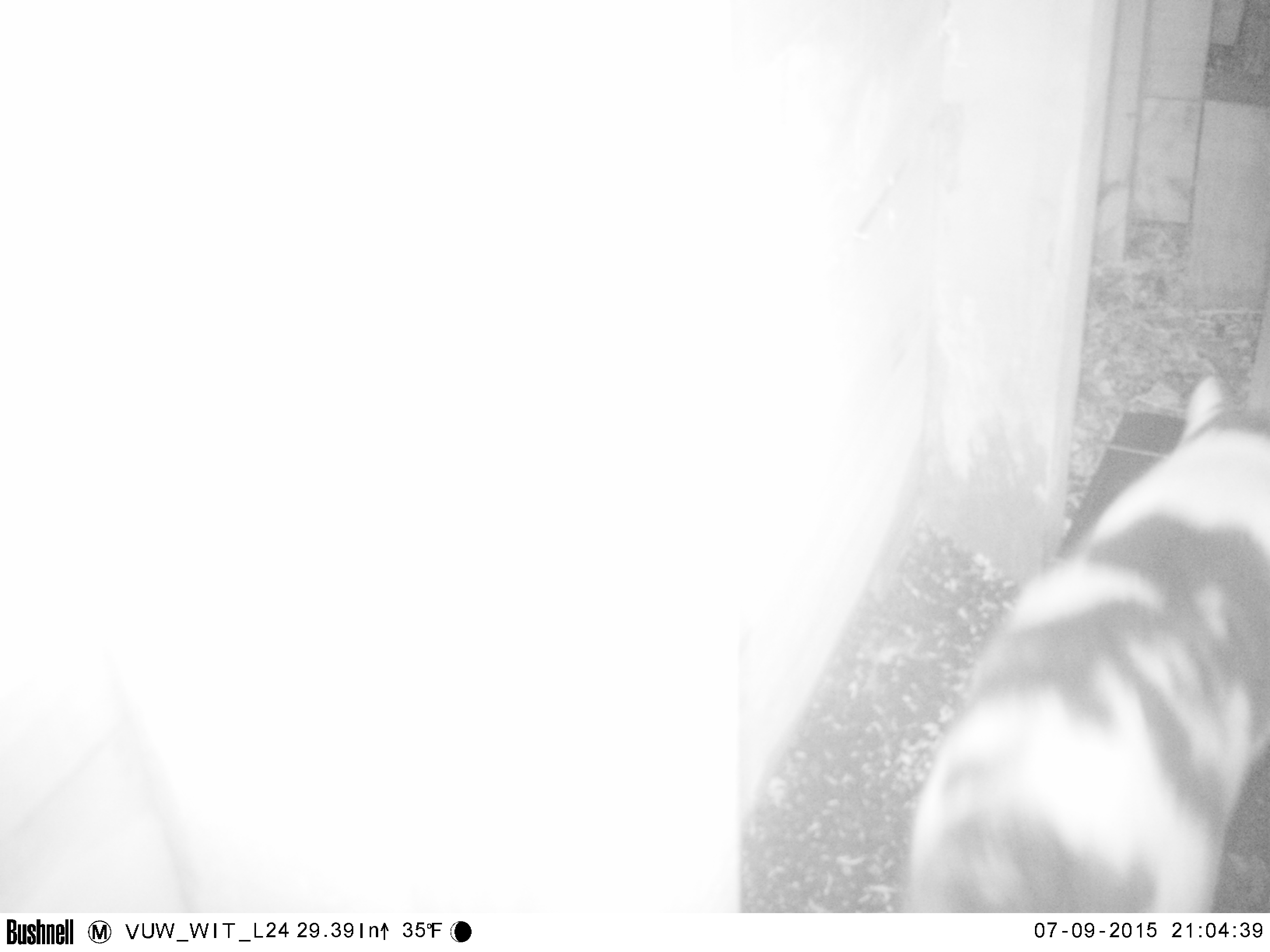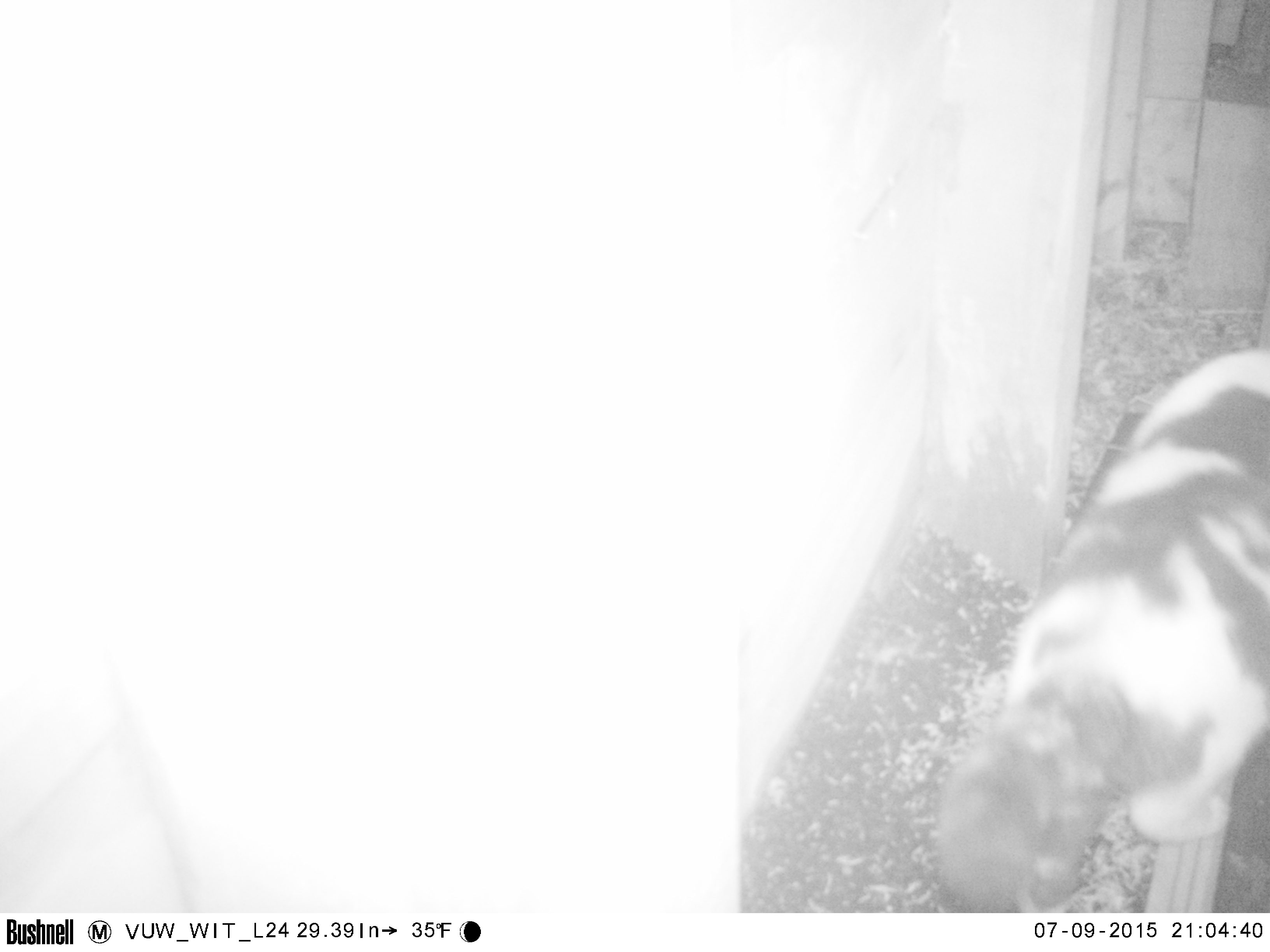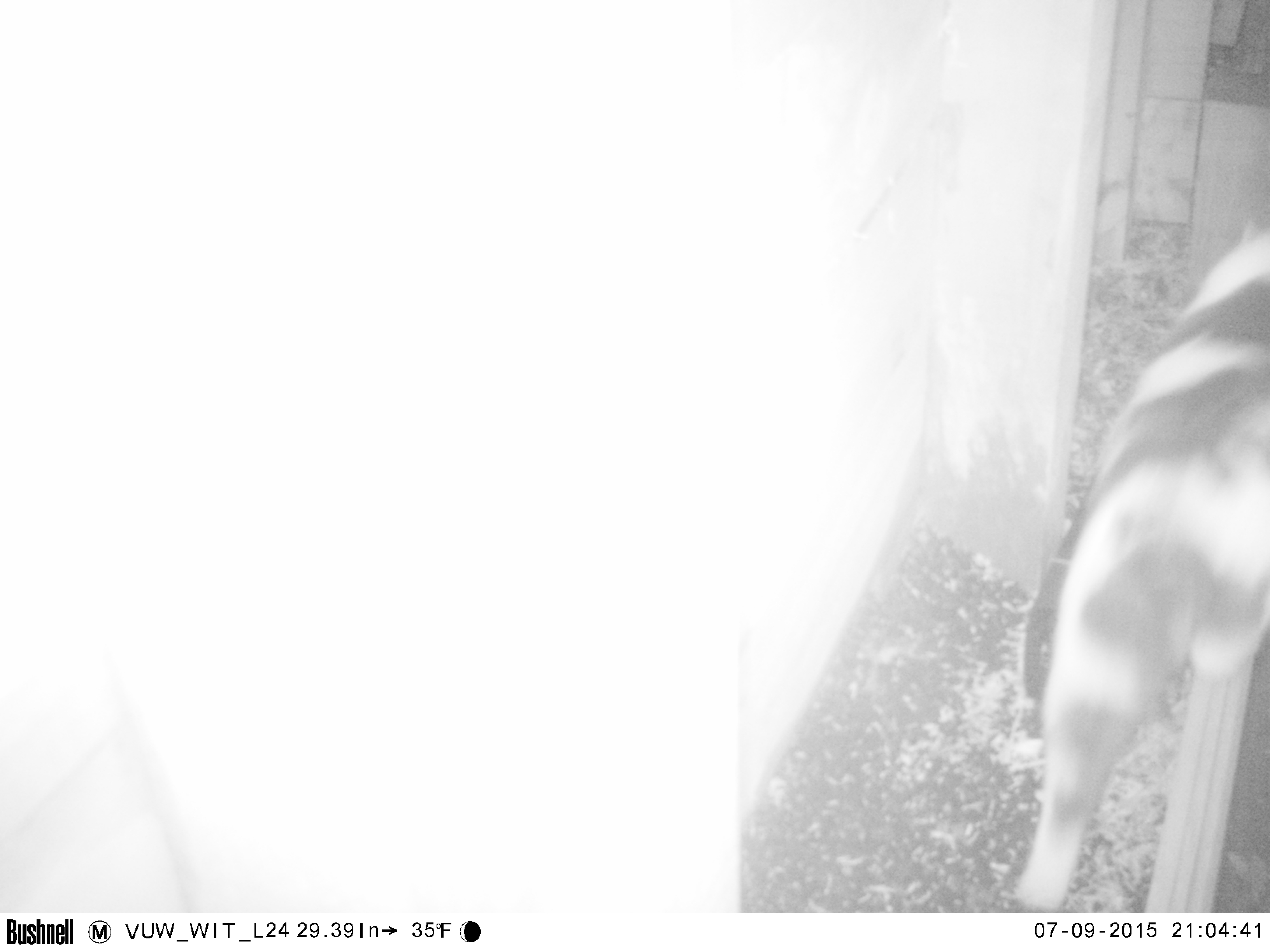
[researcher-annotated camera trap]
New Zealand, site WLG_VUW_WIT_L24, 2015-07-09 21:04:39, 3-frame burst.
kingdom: Animalia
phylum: Chordata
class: Mammalia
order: Carnivora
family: Felidae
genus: Felis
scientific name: Felis catus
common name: domestic cat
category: cat